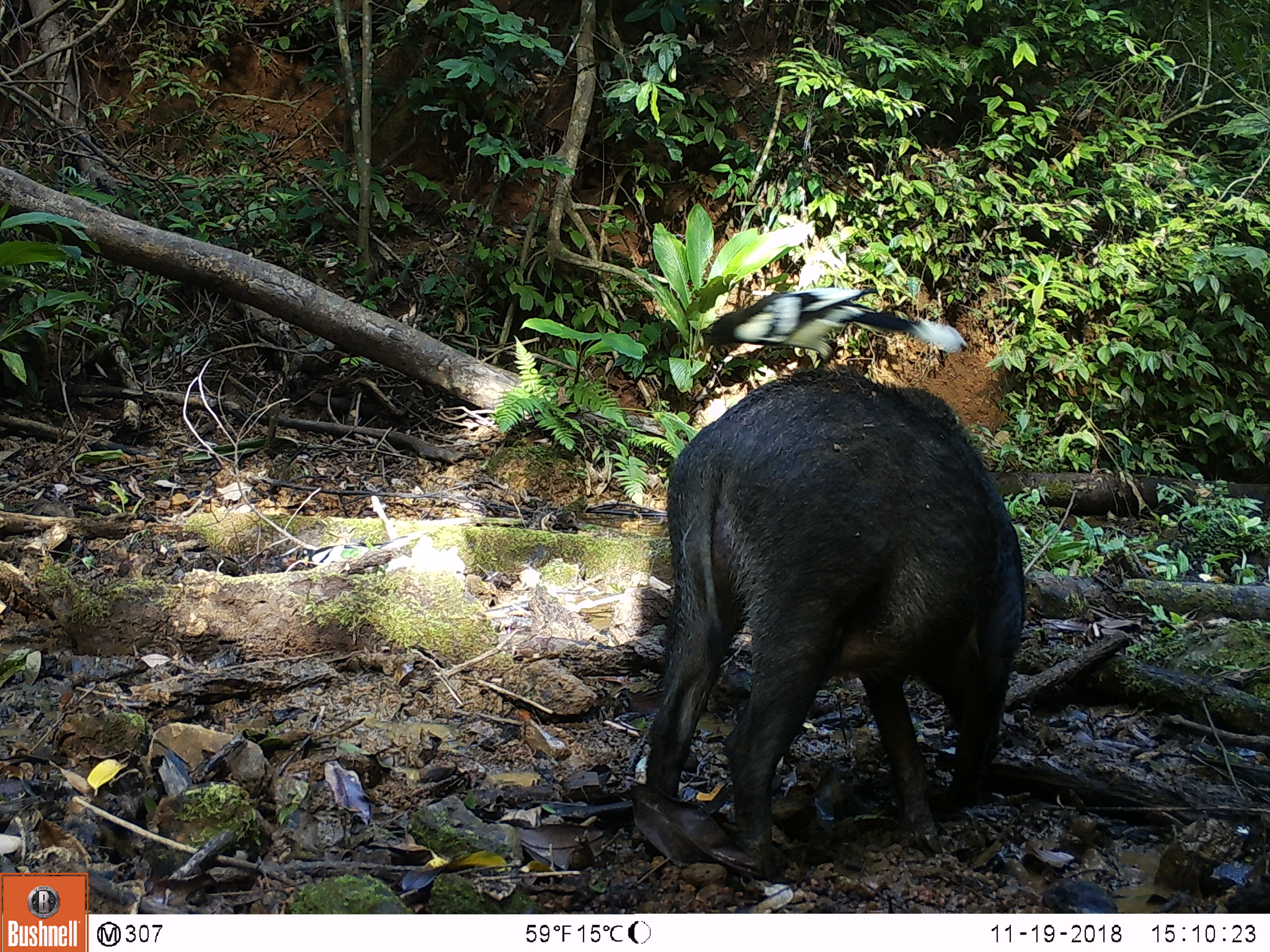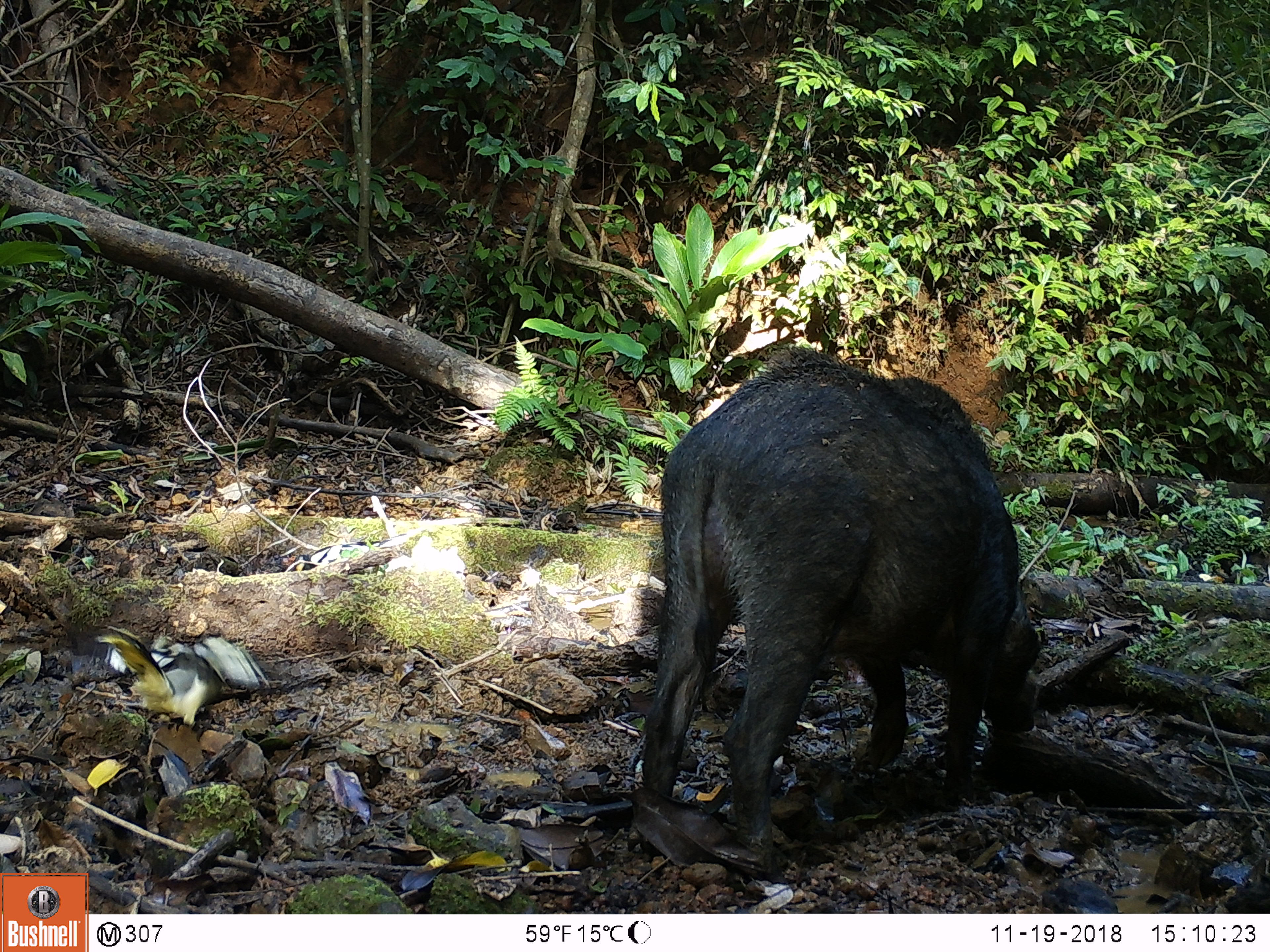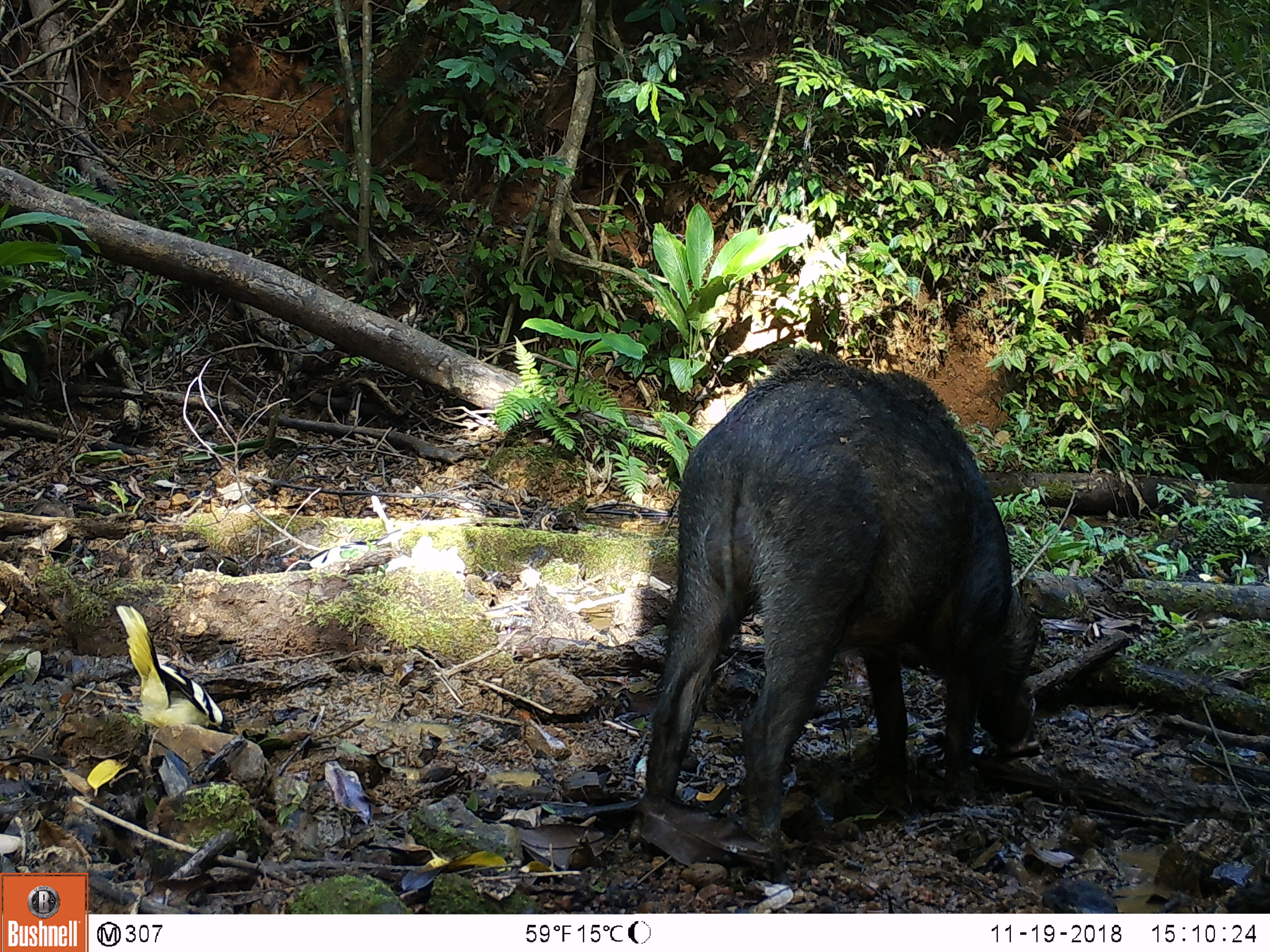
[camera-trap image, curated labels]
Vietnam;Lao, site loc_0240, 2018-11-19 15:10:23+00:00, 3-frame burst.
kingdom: Animalia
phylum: Chordata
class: Mammalia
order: Artiodactyla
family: Suidae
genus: Sus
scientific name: Sus scrofa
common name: eurasian wild pig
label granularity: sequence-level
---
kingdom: Animalia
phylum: Chordata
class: Aves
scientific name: Aves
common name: bird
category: unidentified bird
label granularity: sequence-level